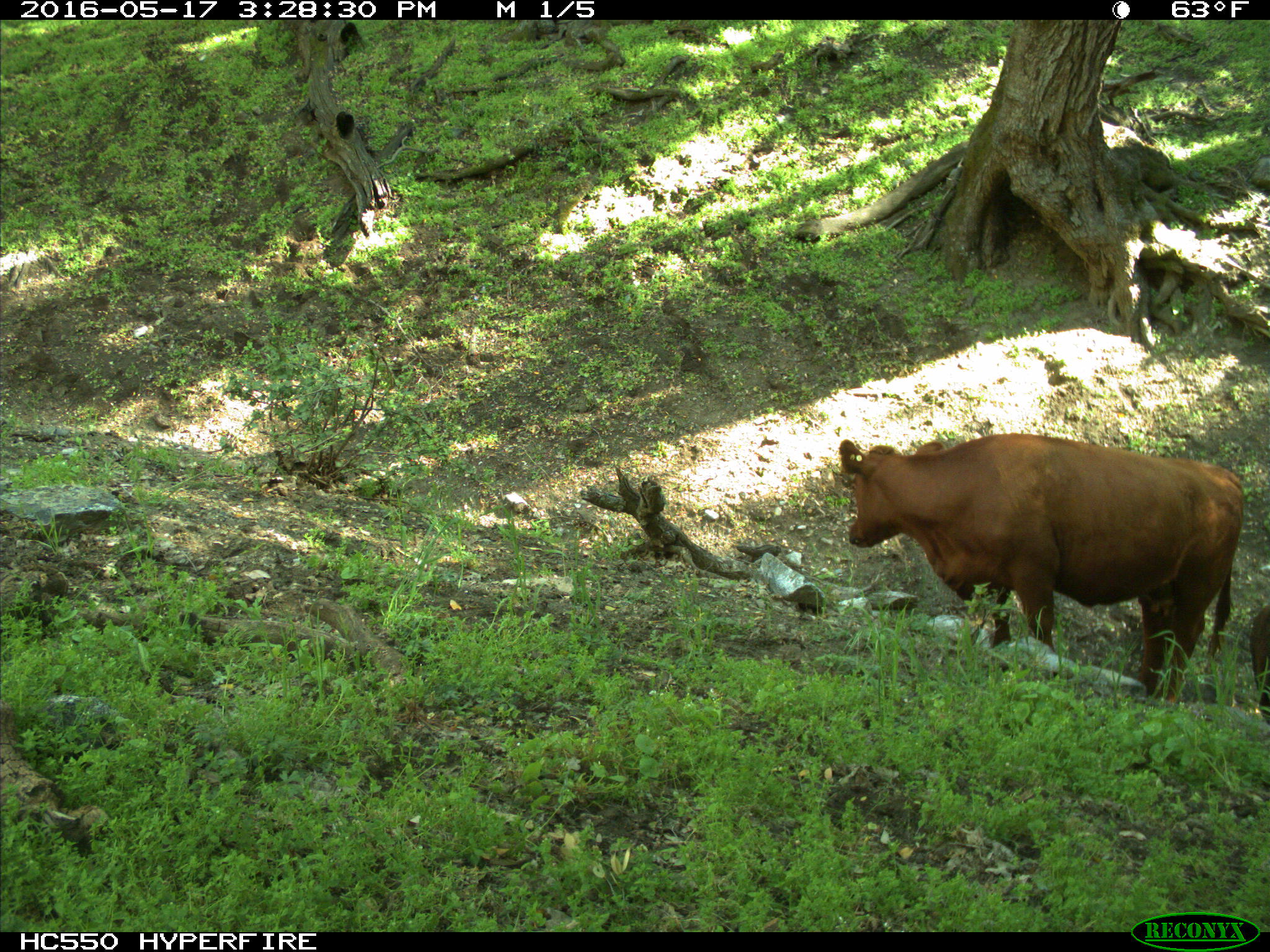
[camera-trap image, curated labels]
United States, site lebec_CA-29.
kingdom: Animalia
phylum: Chordata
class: Mammalia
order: Artiodactyla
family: Bovidae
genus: Bos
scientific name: Bos taurus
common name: domestic cow